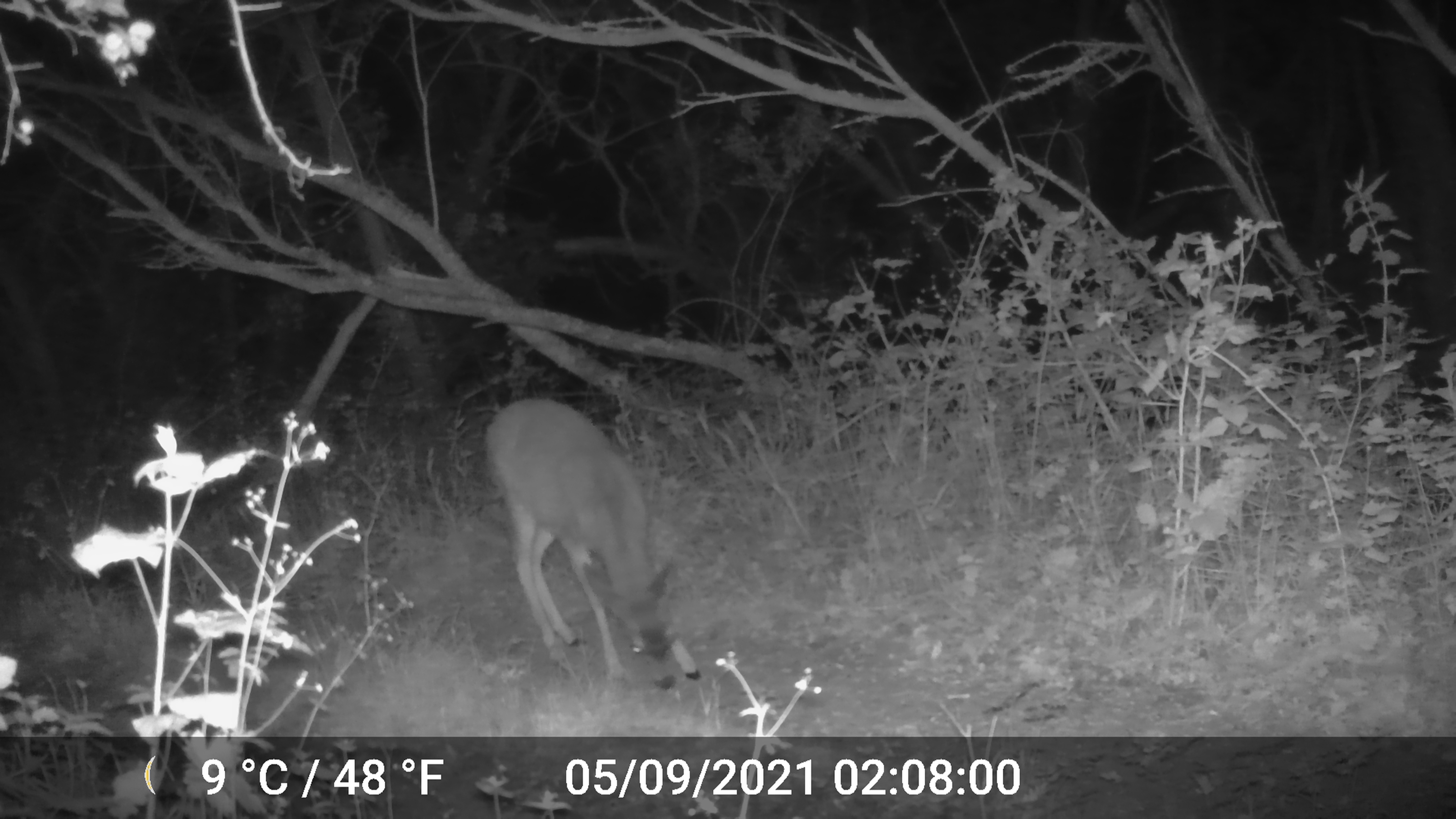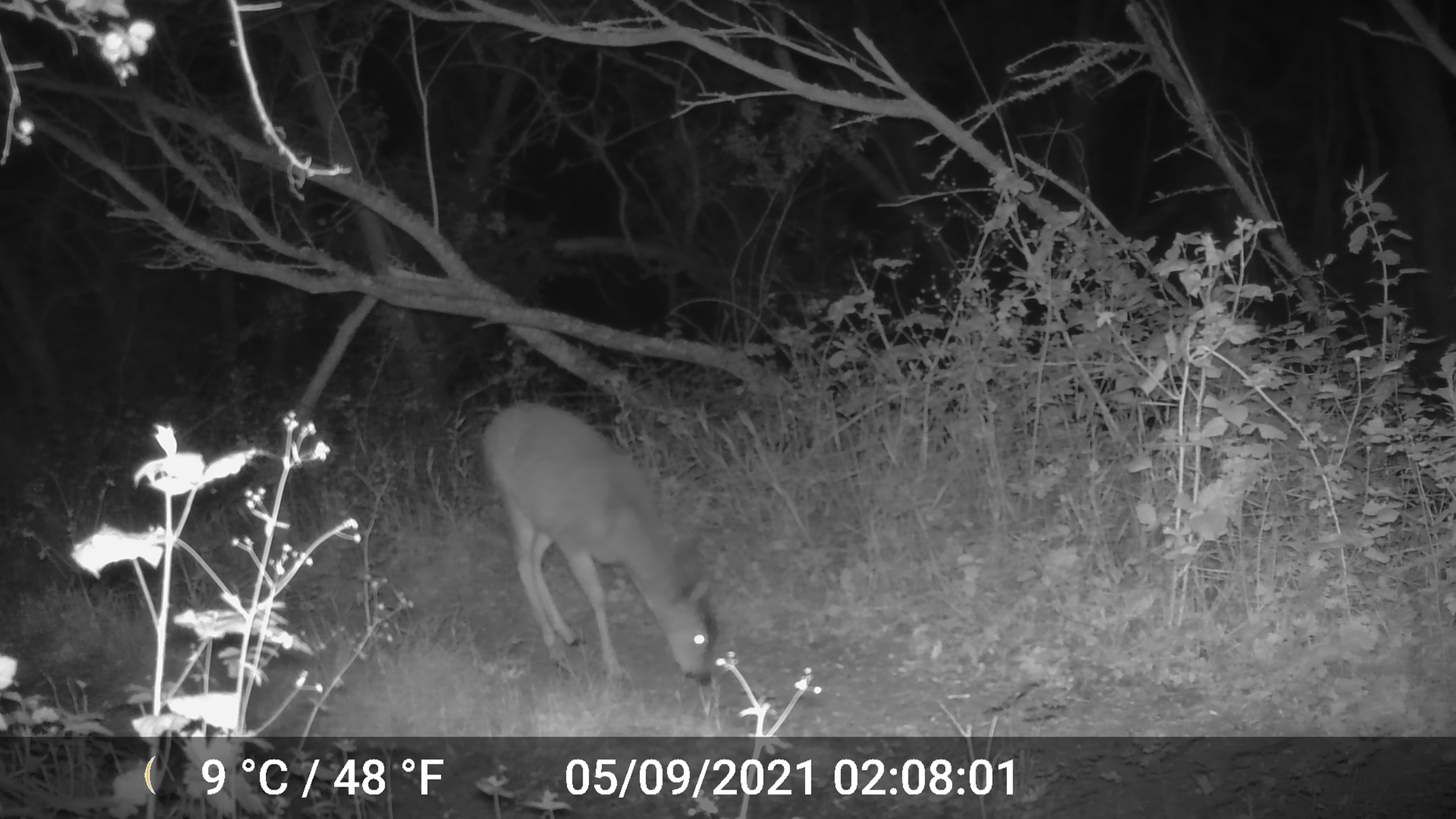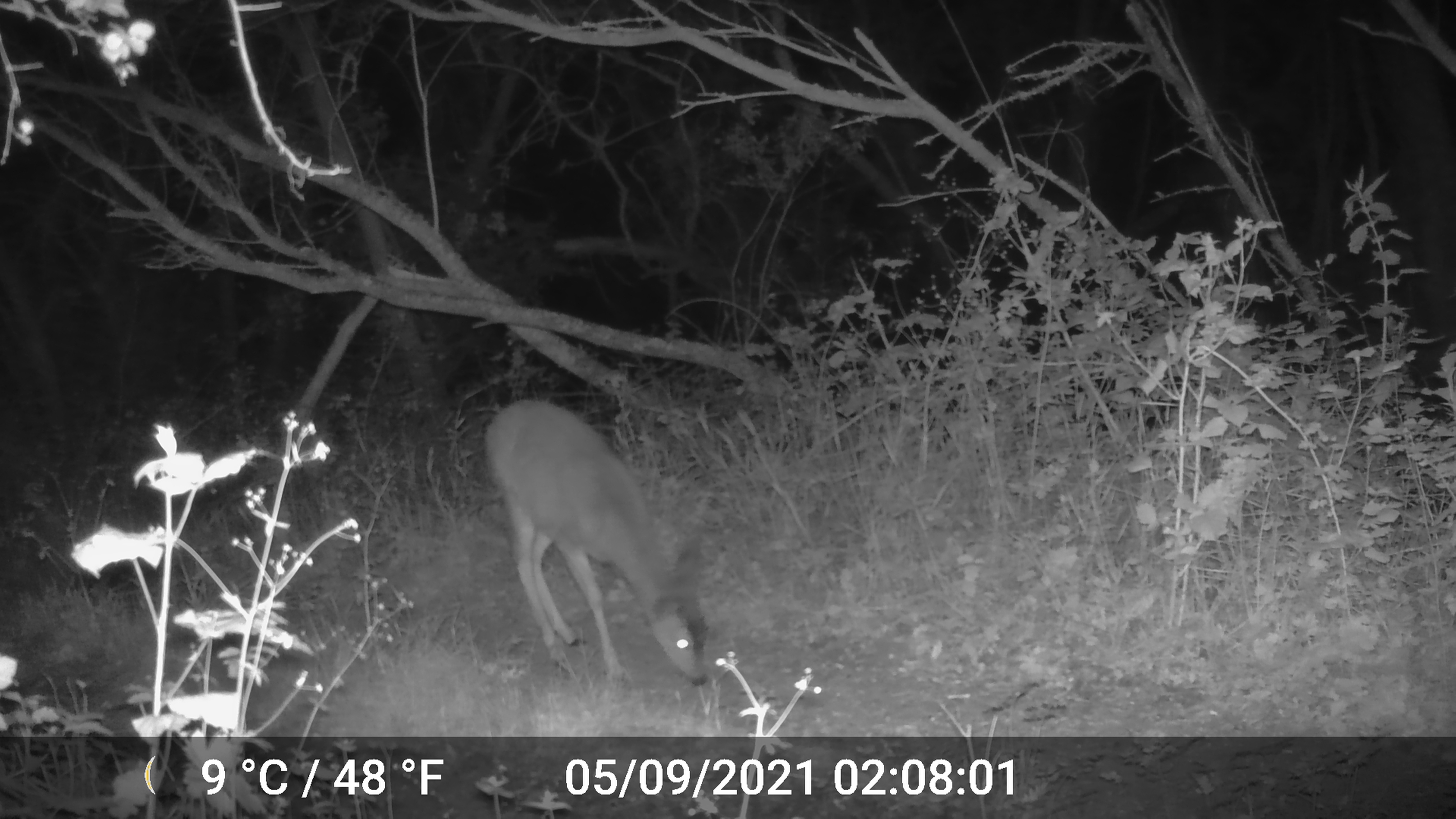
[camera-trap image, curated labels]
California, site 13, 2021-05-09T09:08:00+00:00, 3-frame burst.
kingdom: Animalia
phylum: Chordata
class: Mammalia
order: Artiodactyla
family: Cervidae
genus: Odocoileus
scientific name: Odocoileus hemionus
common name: mule deer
Mule deer (Odocoileus hemionus).